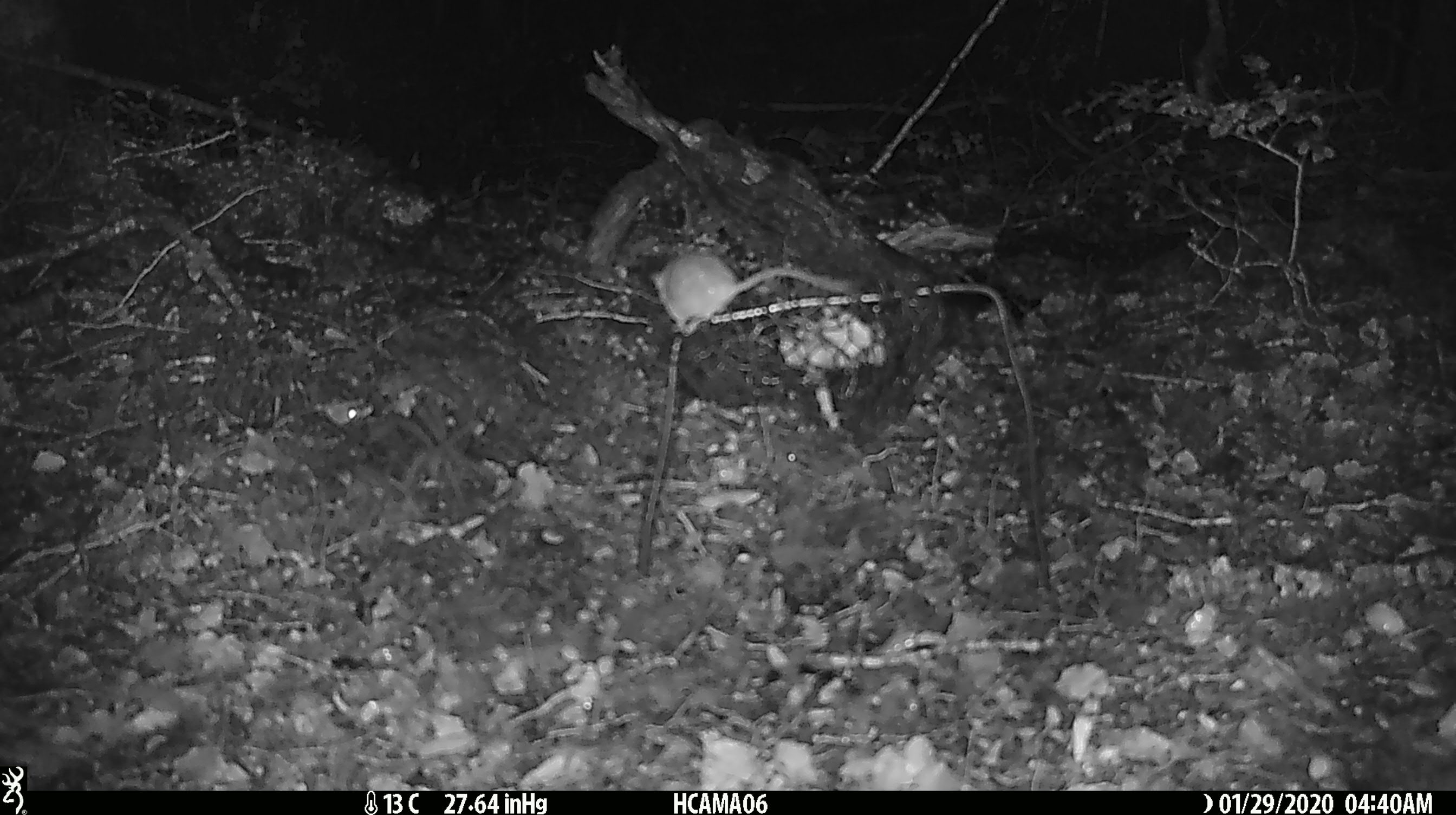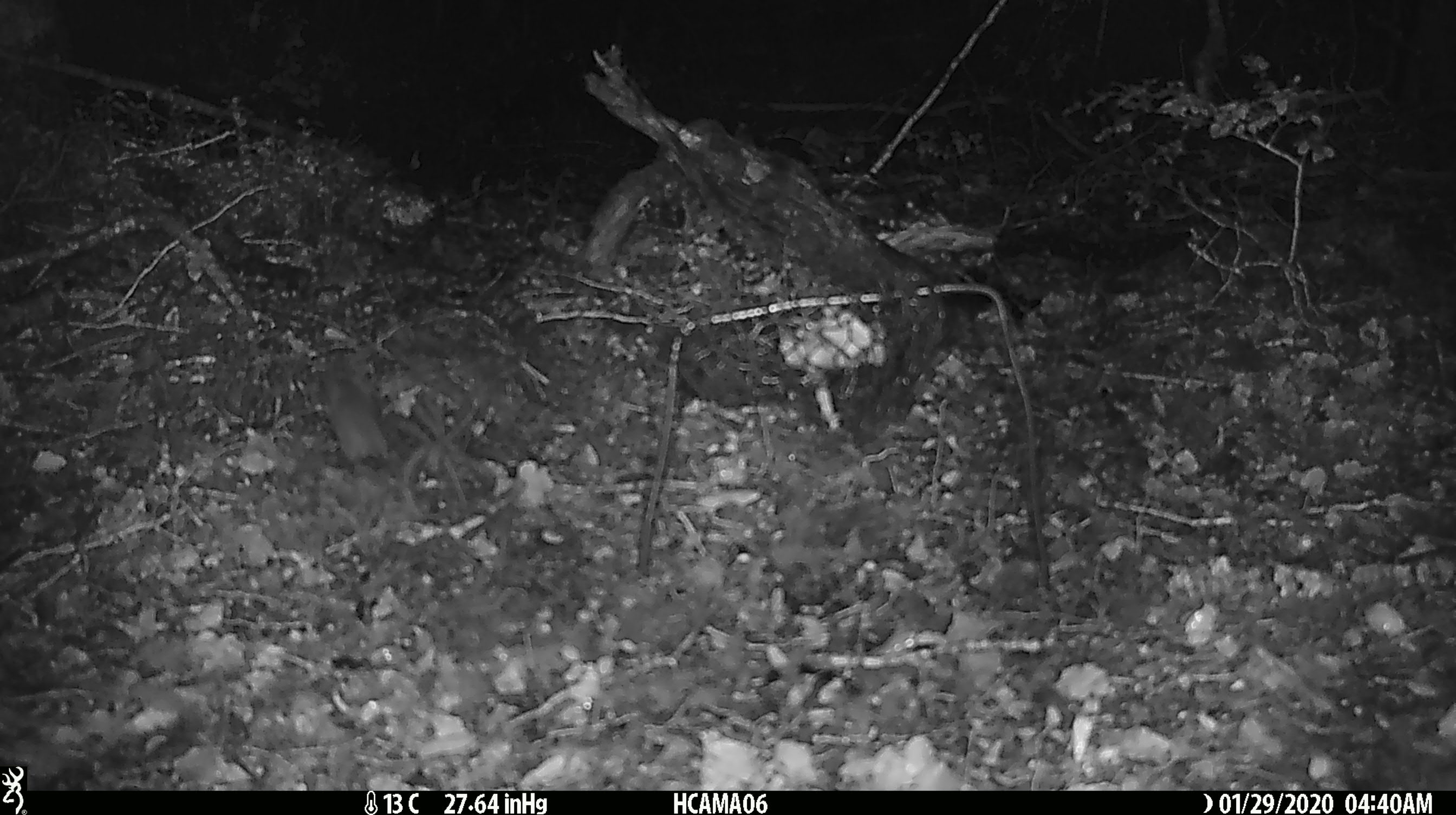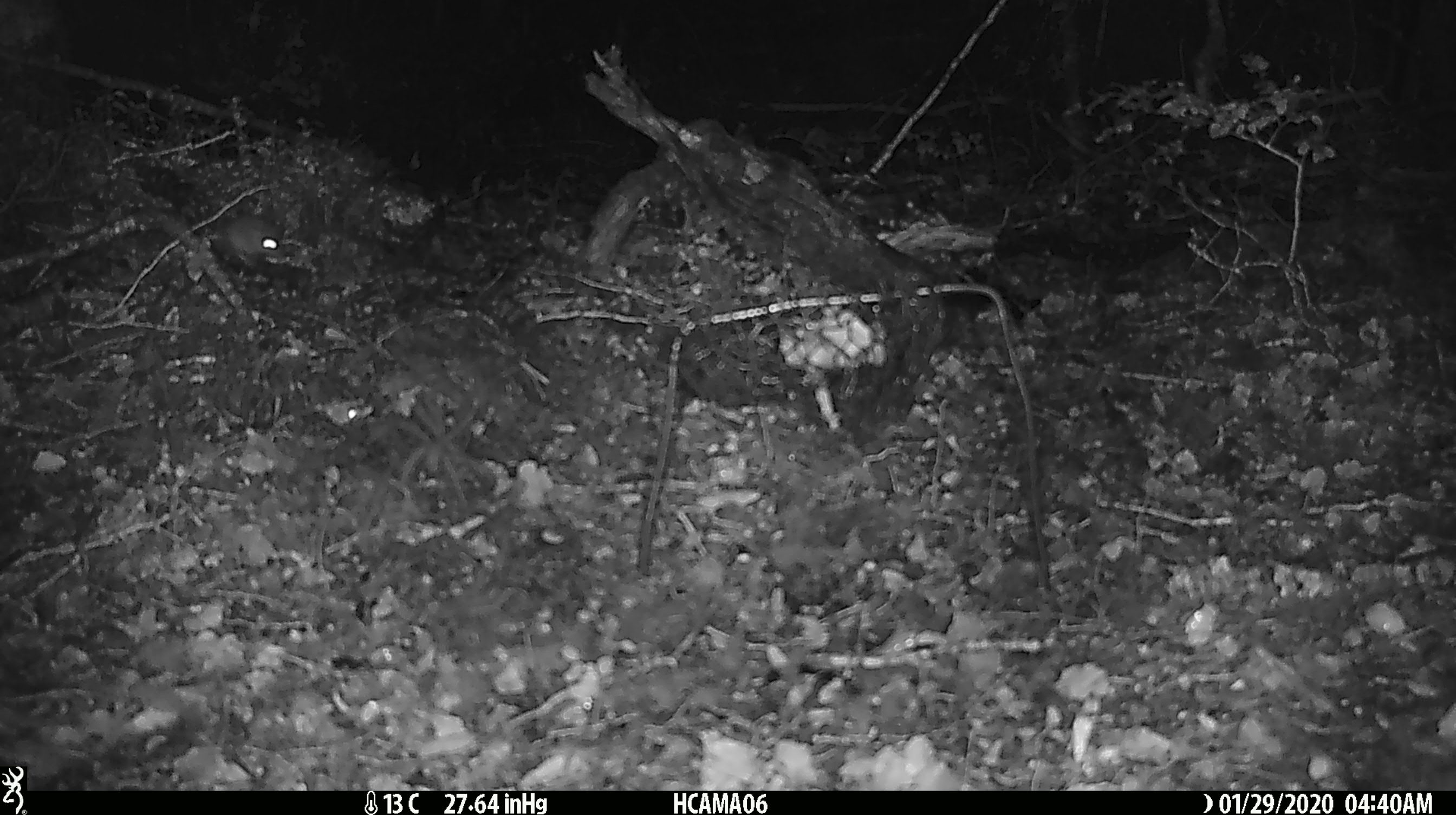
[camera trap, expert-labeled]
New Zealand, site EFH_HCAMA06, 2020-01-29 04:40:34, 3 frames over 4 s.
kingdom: Animalia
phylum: Chordata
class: Mammalia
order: Rodentia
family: Muridae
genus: Mus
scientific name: Mus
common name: mouse